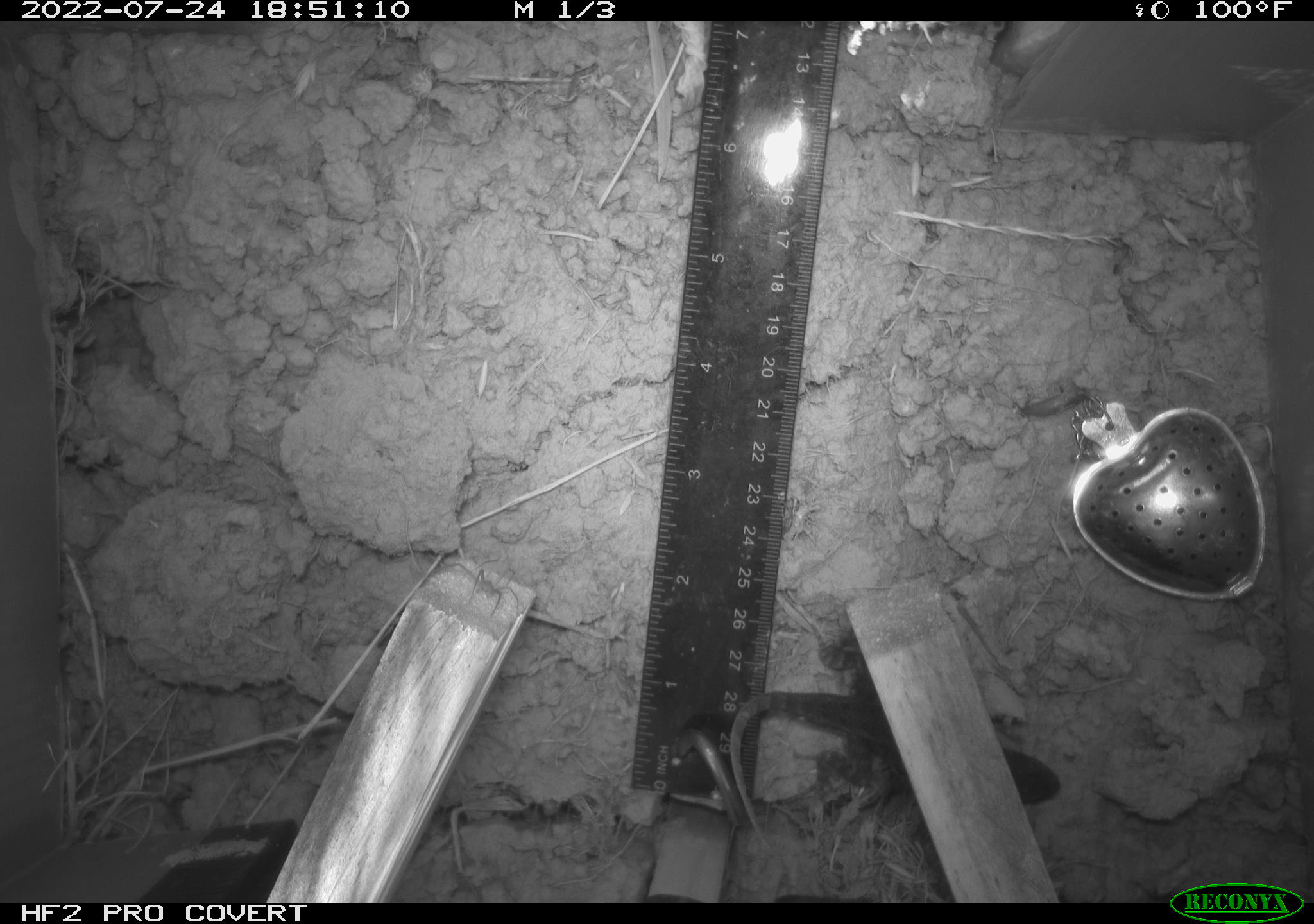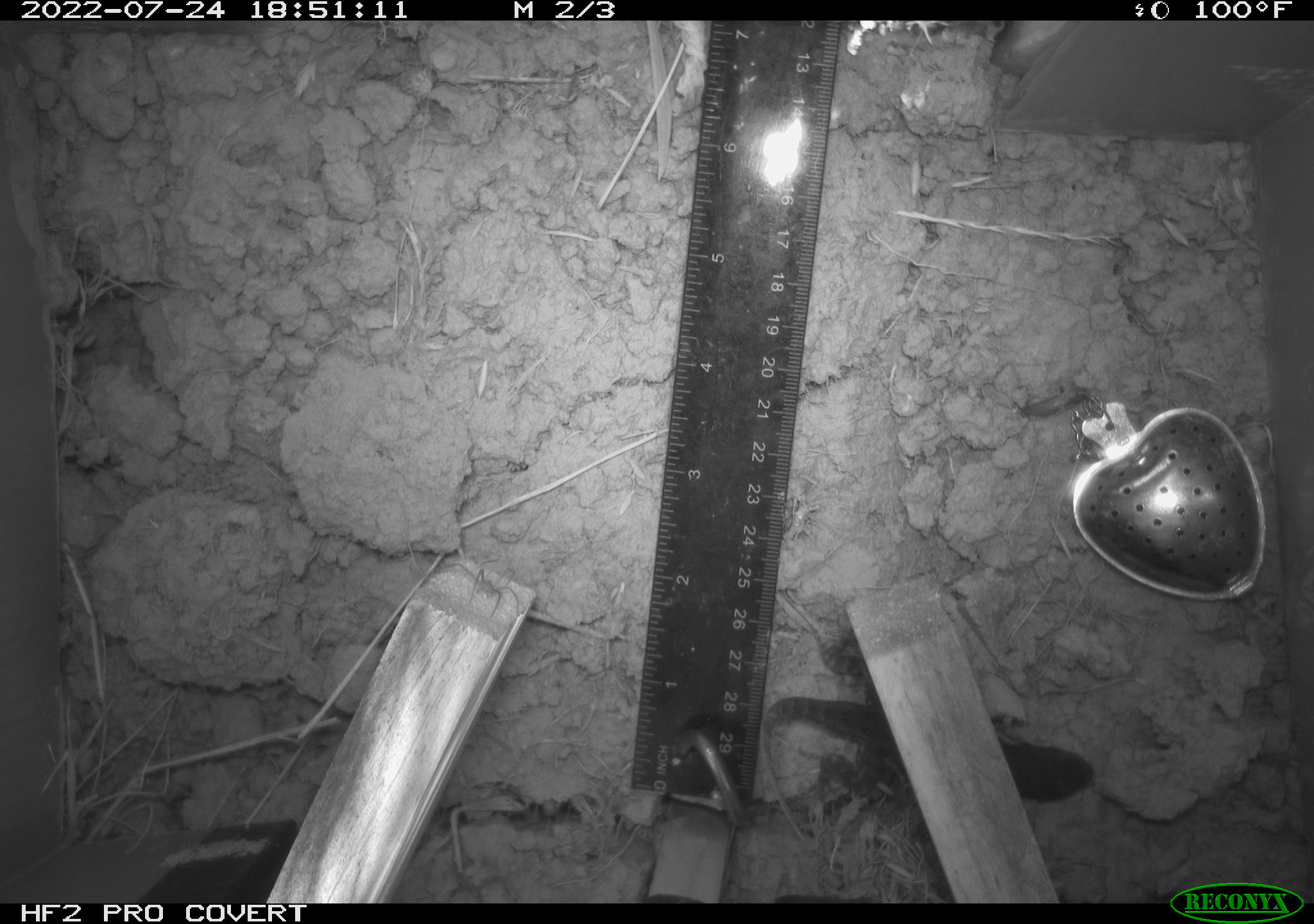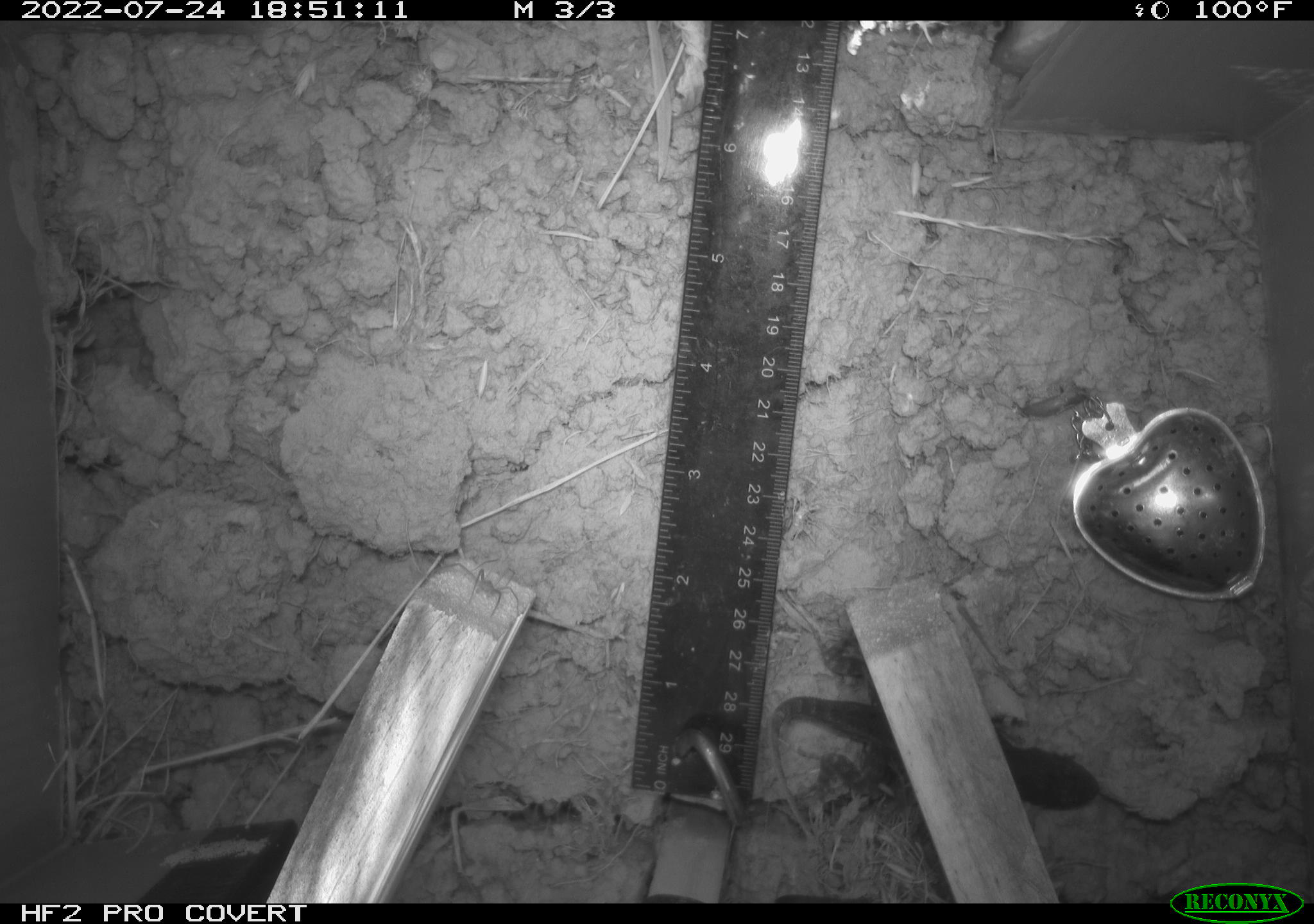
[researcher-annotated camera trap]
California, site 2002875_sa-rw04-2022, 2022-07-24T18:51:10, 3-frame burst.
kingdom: Animalia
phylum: Chordata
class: Reptilia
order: Squamata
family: Phrynosomatidae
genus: Sceloporus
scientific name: Sceloporus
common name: spiny lizards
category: sceloporus species